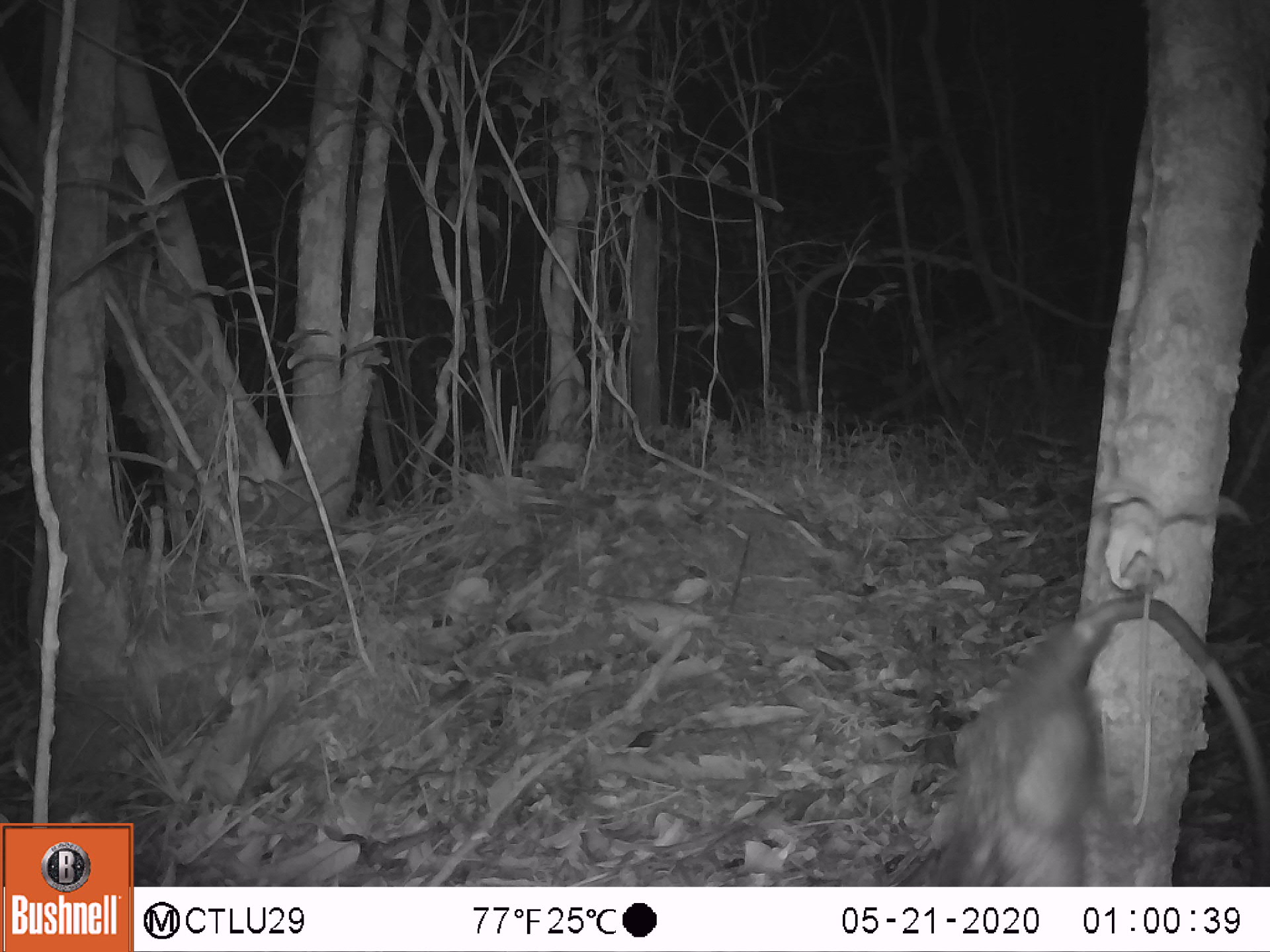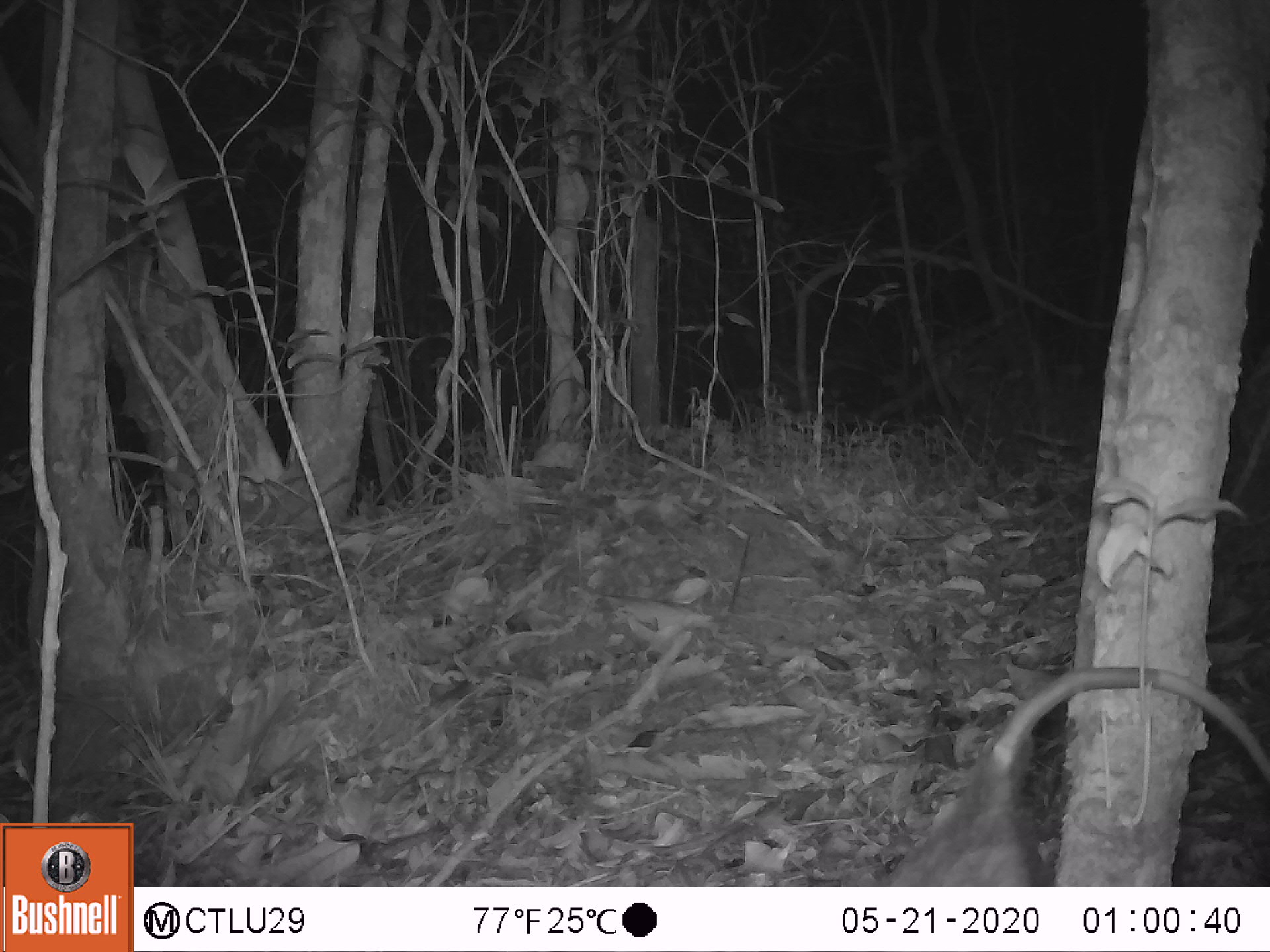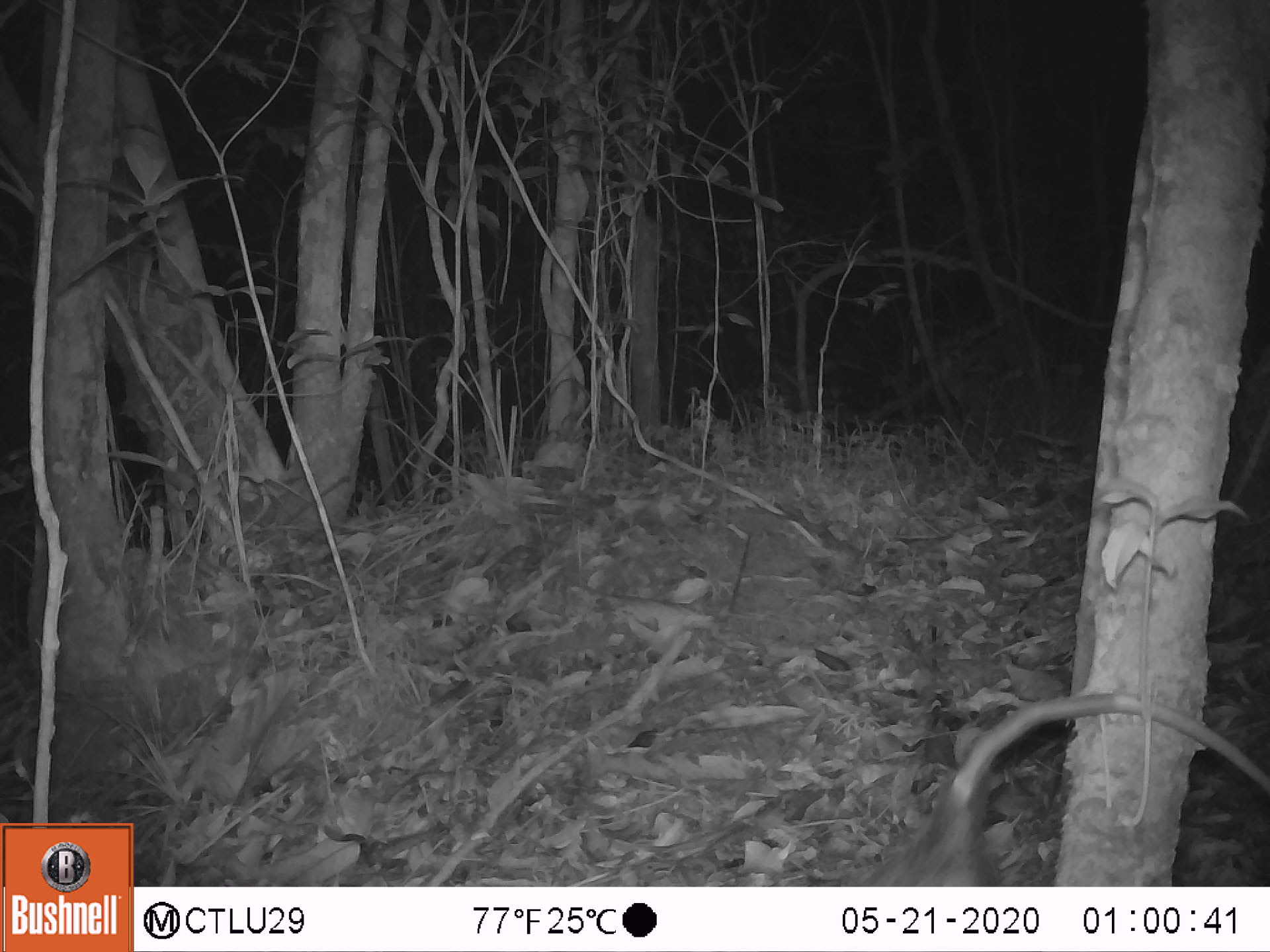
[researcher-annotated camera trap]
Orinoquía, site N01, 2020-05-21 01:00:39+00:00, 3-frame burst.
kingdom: Animalia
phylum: Chordata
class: Mammalia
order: Didelphimorphia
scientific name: Didelphimorphia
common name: possum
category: unknown possum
Unknown possum (possum) (Didelphimorphia).